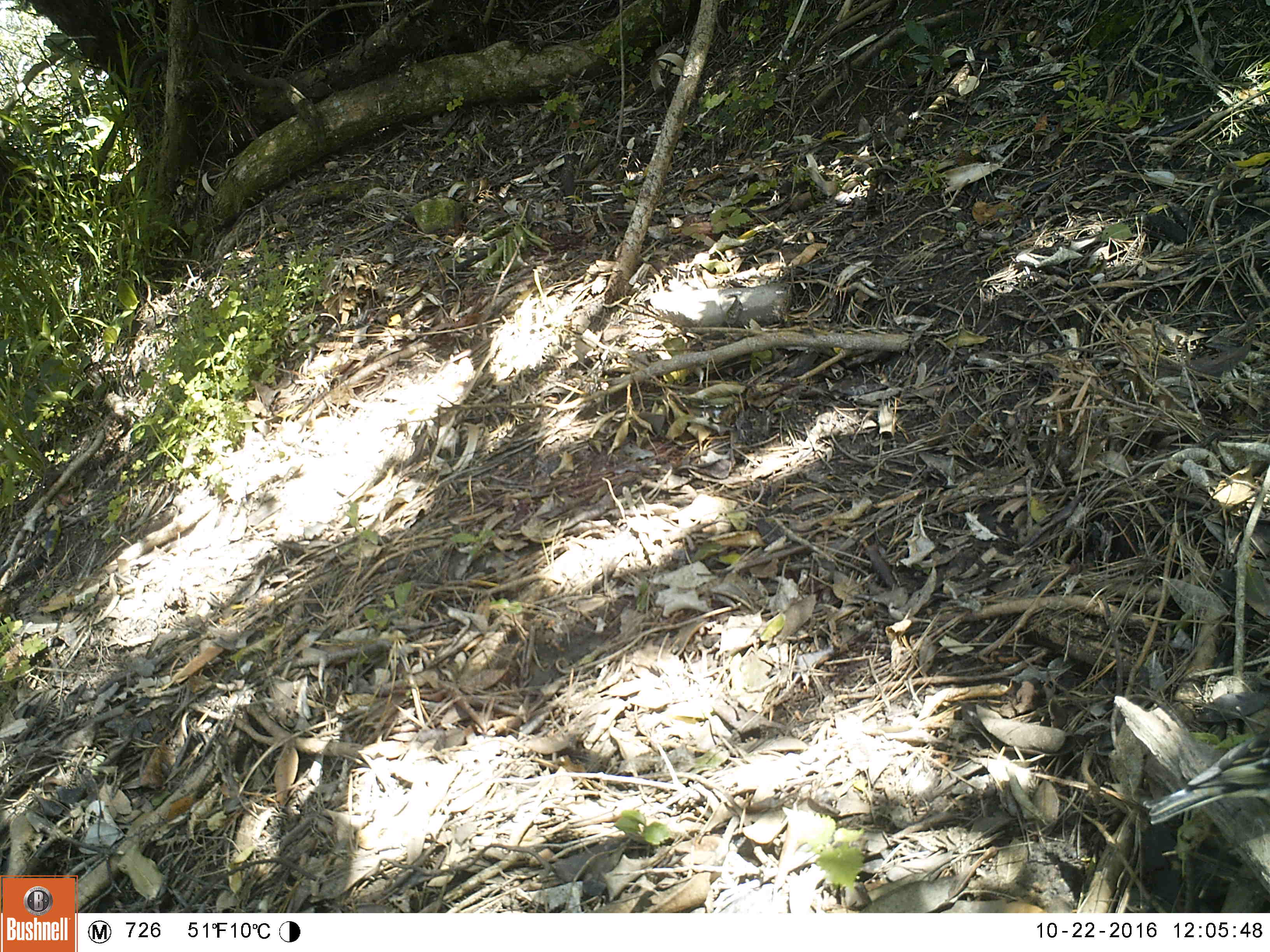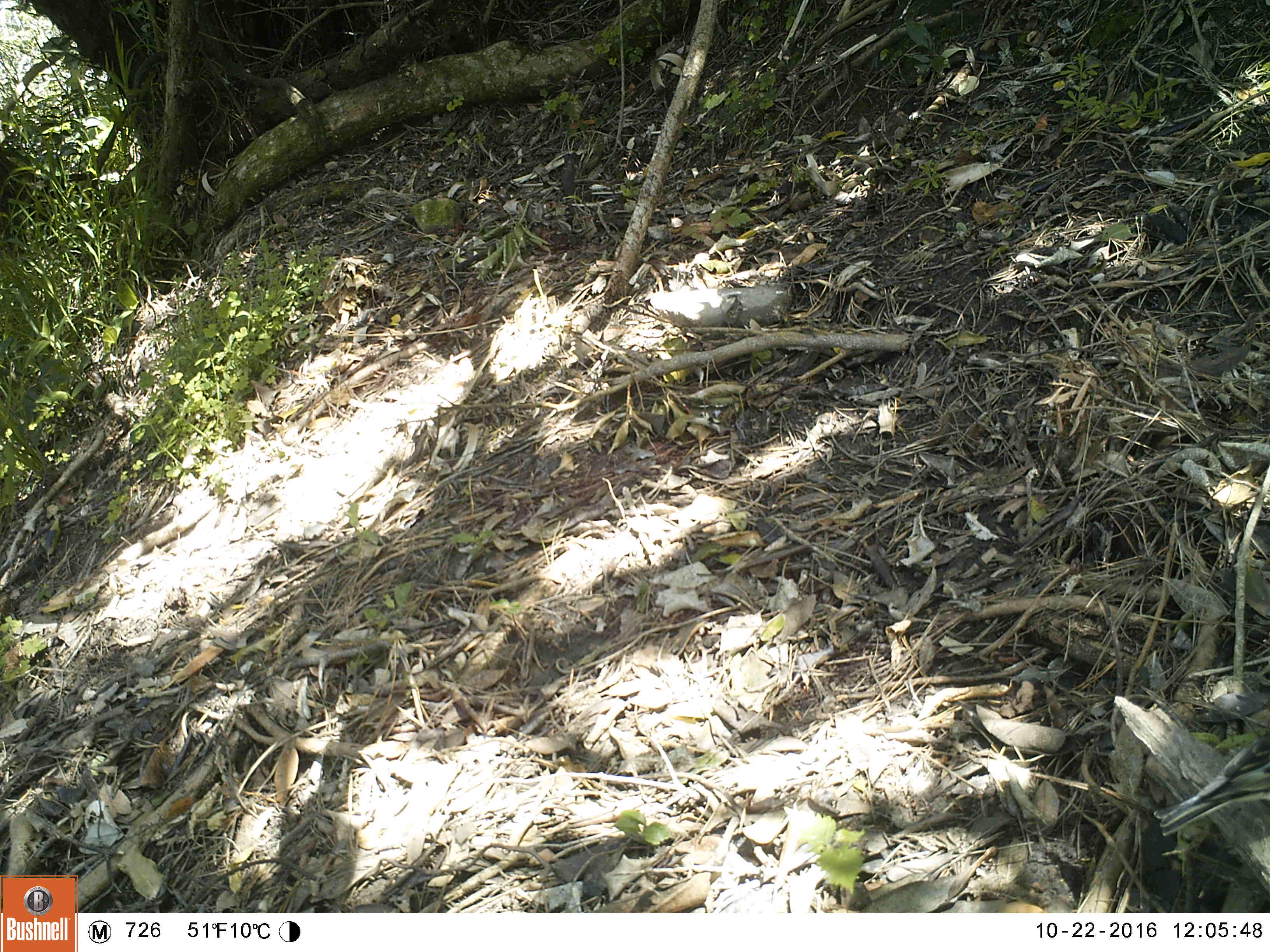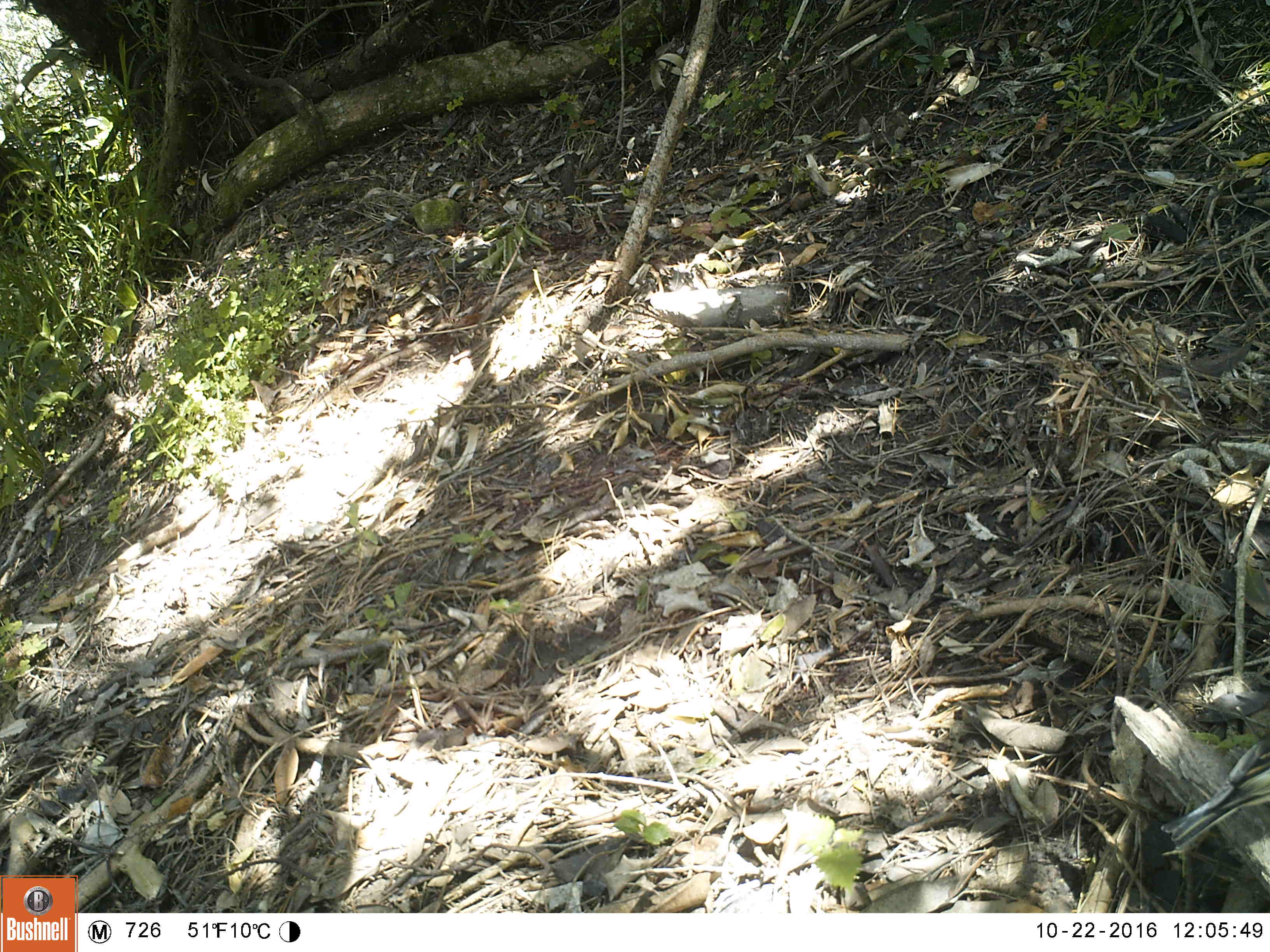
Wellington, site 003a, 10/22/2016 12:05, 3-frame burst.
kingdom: Animalia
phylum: Chordata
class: Aves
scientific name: Aves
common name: bird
Bird (Aves).